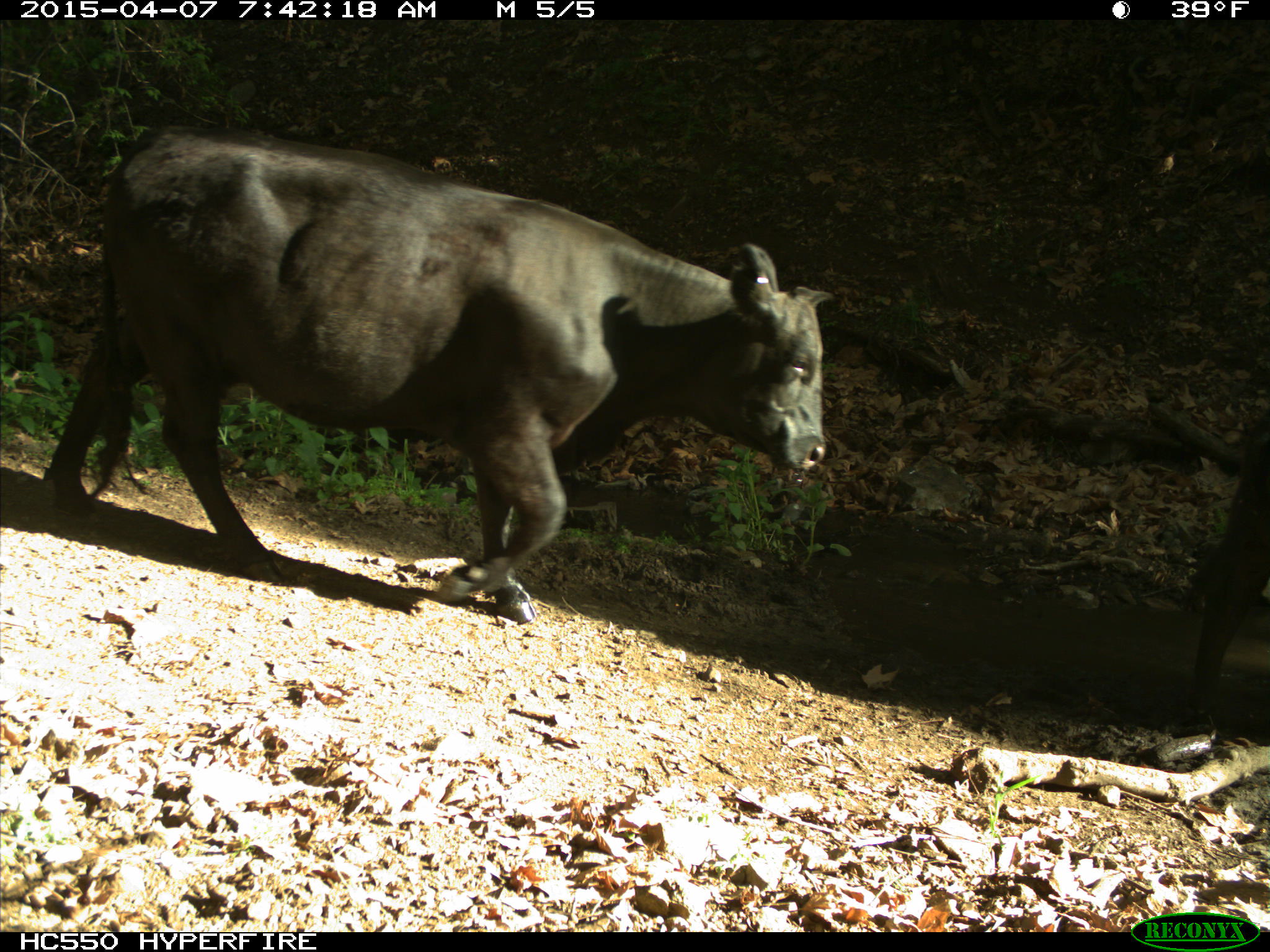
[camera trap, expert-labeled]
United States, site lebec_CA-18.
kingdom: Animalia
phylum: Chordata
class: Mammalia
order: Artiodactyla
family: Bovidae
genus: Bos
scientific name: Bos taurus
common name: domestic cow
Bos taurus (domestic cow).